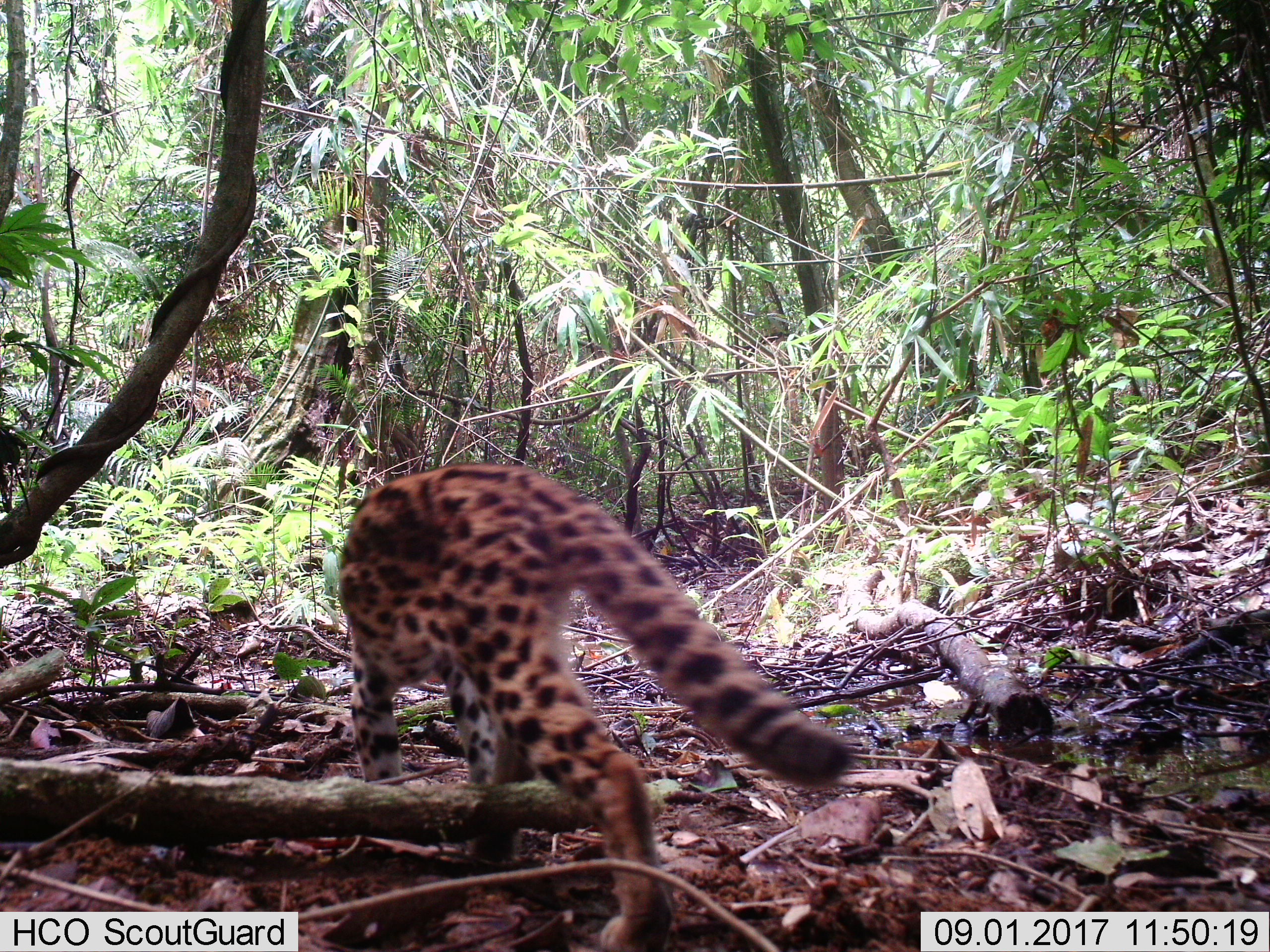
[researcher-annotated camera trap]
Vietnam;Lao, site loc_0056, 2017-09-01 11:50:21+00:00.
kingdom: Animalia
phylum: Chordata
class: Mammalia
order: Carnivora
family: Felidae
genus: Prionailurus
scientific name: Prionailurus bengalensis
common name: leopard cat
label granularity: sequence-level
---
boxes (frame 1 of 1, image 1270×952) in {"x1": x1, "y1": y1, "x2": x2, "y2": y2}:
leopard cat: {"x1": 335, "y1": 462, "x2": 852, "y2": 952}